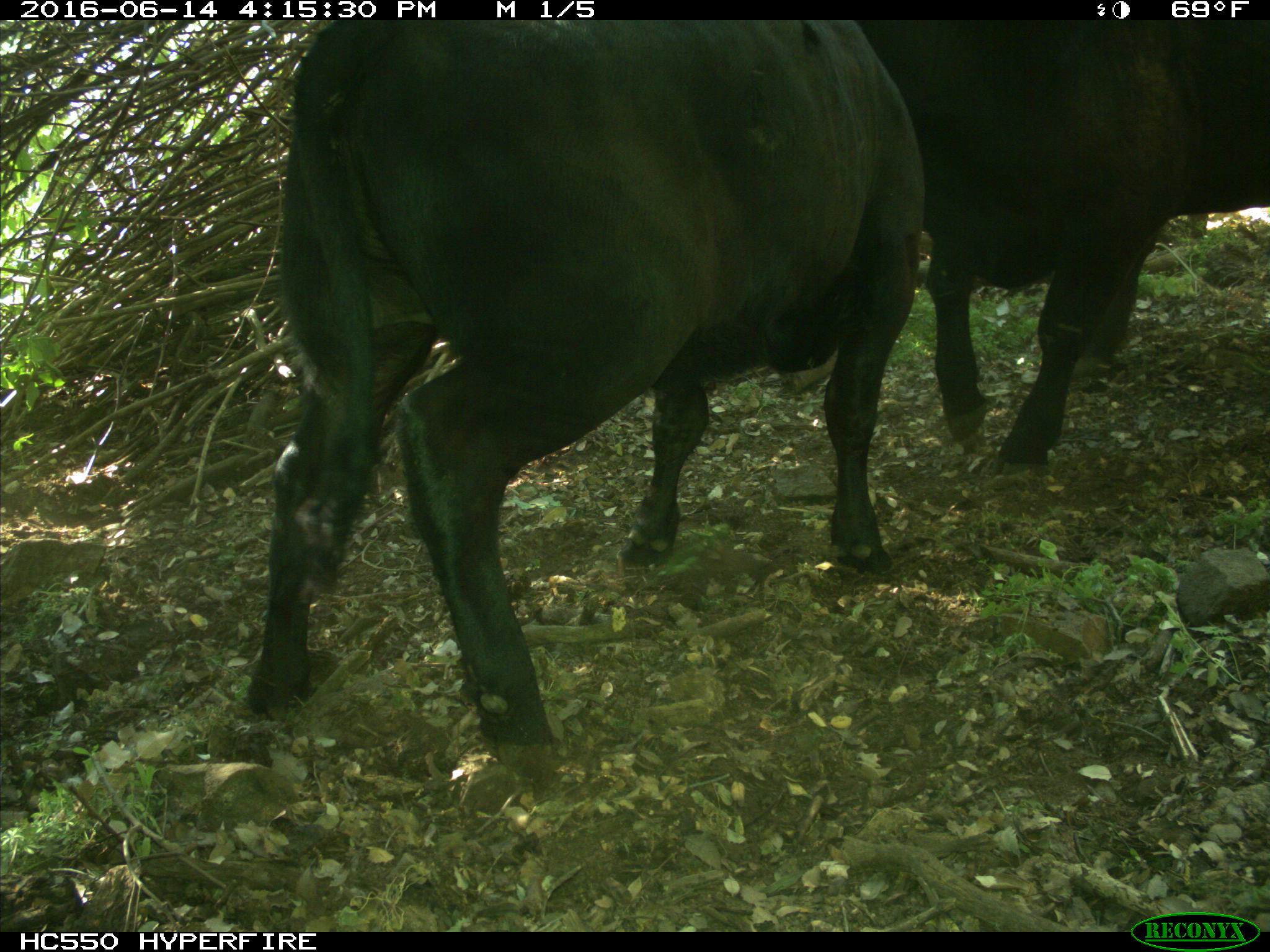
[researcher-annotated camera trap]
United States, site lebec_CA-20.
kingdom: Animalia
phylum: Chordata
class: Mammalia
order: Artiodactyla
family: Bovidae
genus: Bos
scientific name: Bos taurus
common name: domestic cow